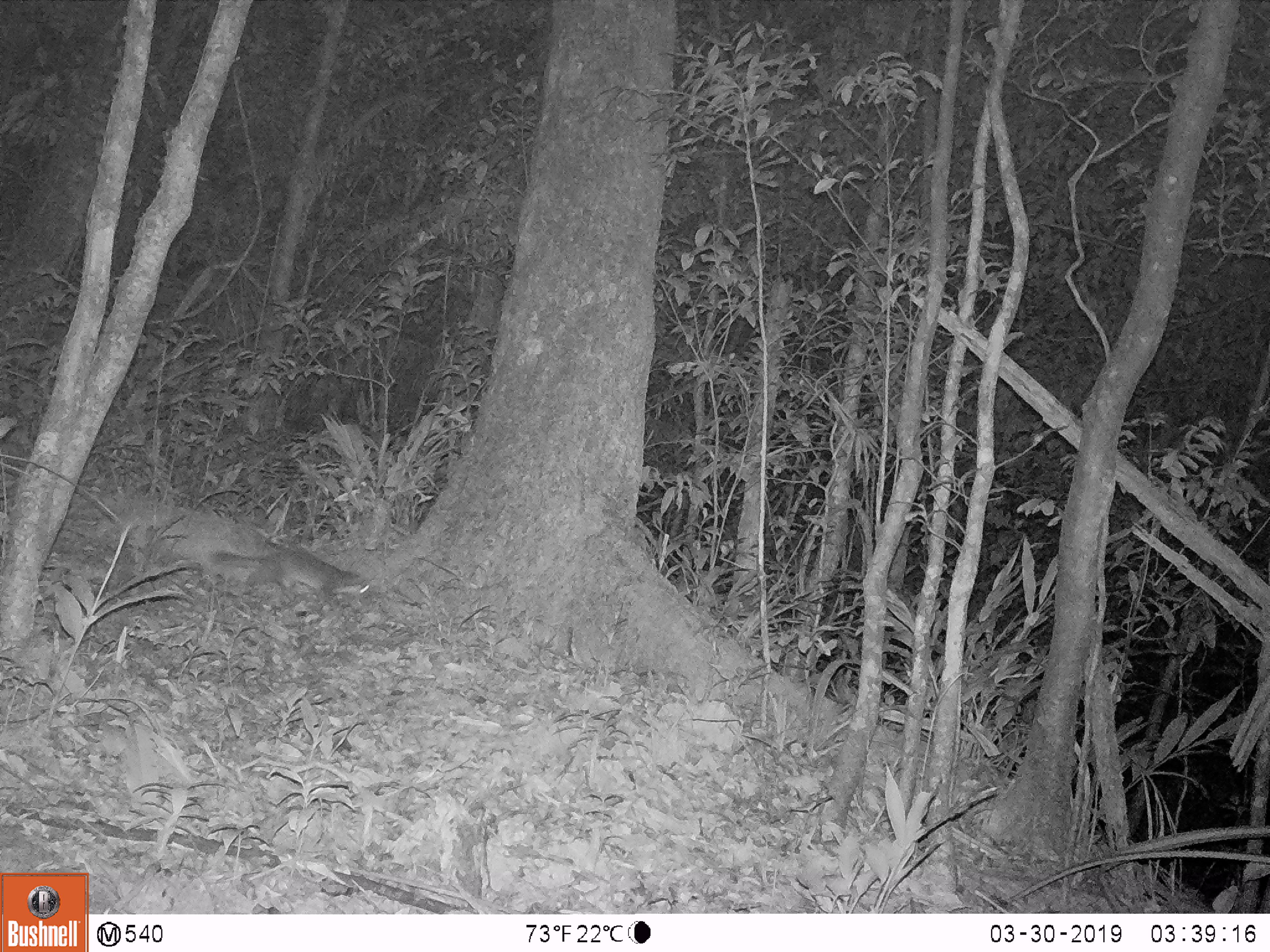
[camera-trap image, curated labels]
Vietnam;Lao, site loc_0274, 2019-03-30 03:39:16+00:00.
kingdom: Animalia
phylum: Chordata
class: Mammalia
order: Carnivora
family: Mustelidae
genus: Melogale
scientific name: Melogale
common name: ferret badger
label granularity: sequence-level